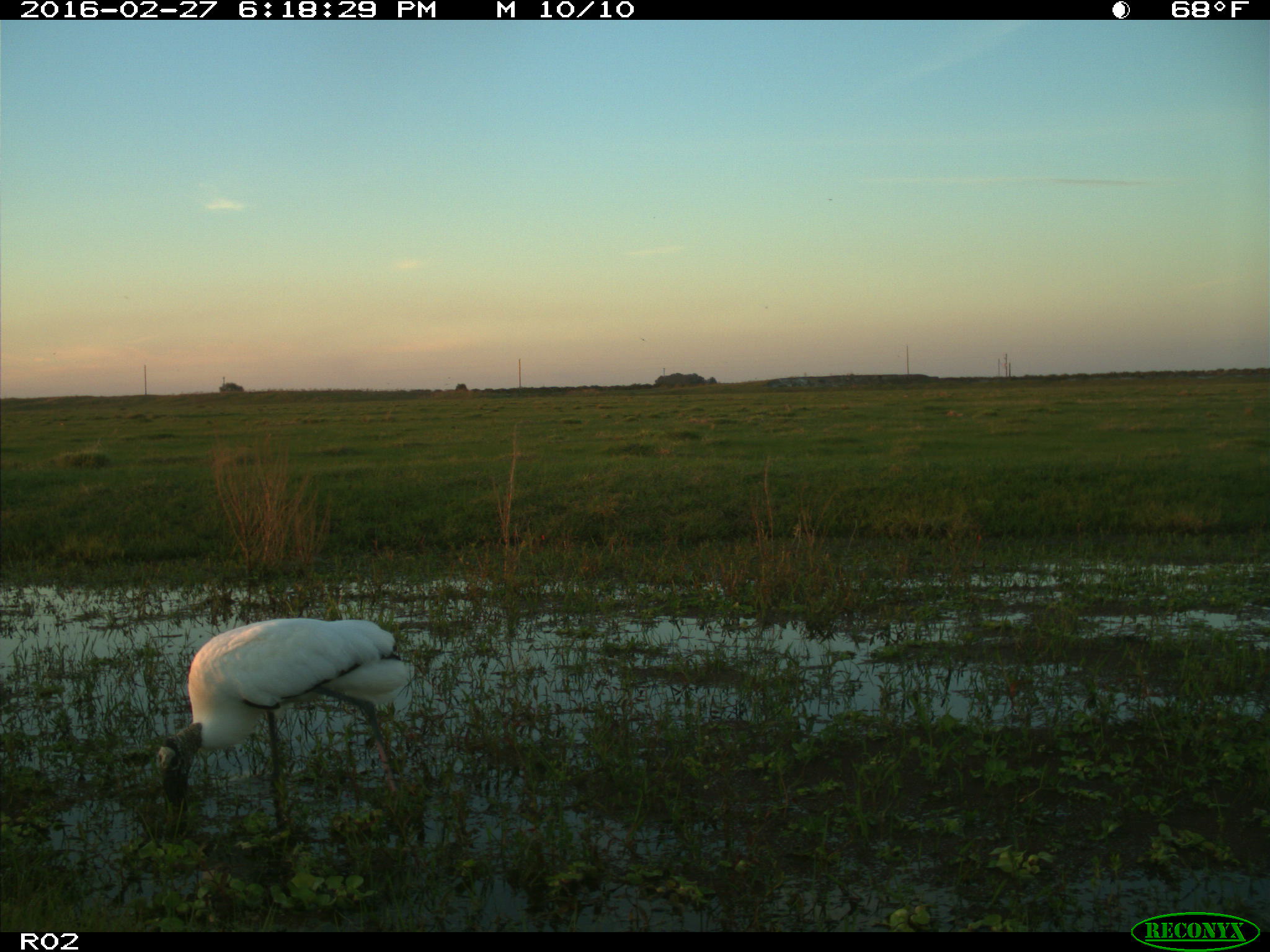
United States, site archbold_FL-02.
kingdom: Animalia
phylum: Chordata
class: Aves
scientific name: Aves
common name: birds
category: unidentified bird